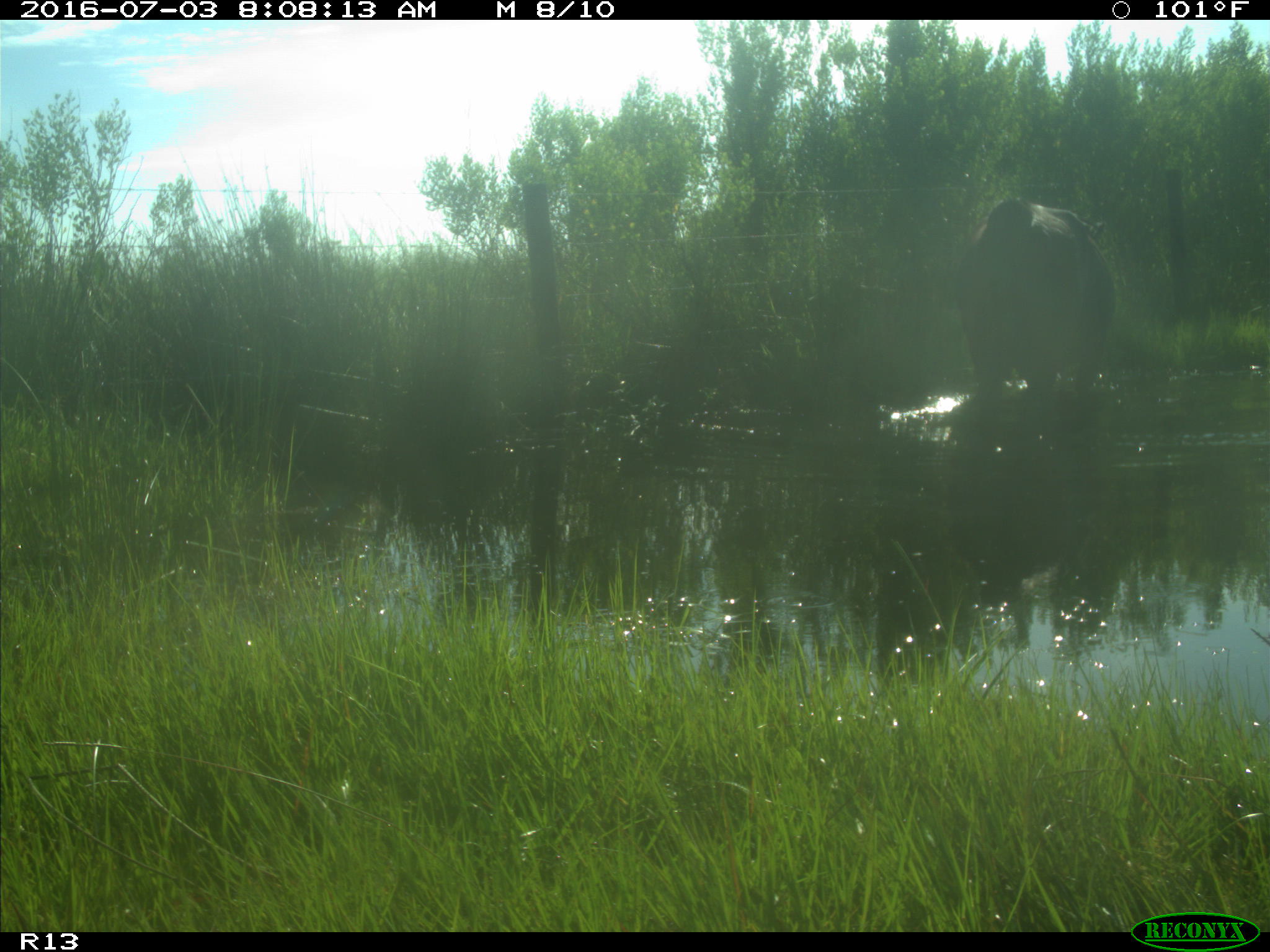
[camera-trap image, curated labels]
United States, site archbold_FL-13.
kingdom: Animalia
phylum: Chordata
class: Mammalia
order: Artiodactyla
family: Bovidae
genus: Bos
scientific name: Bos taurus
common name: domestic cow